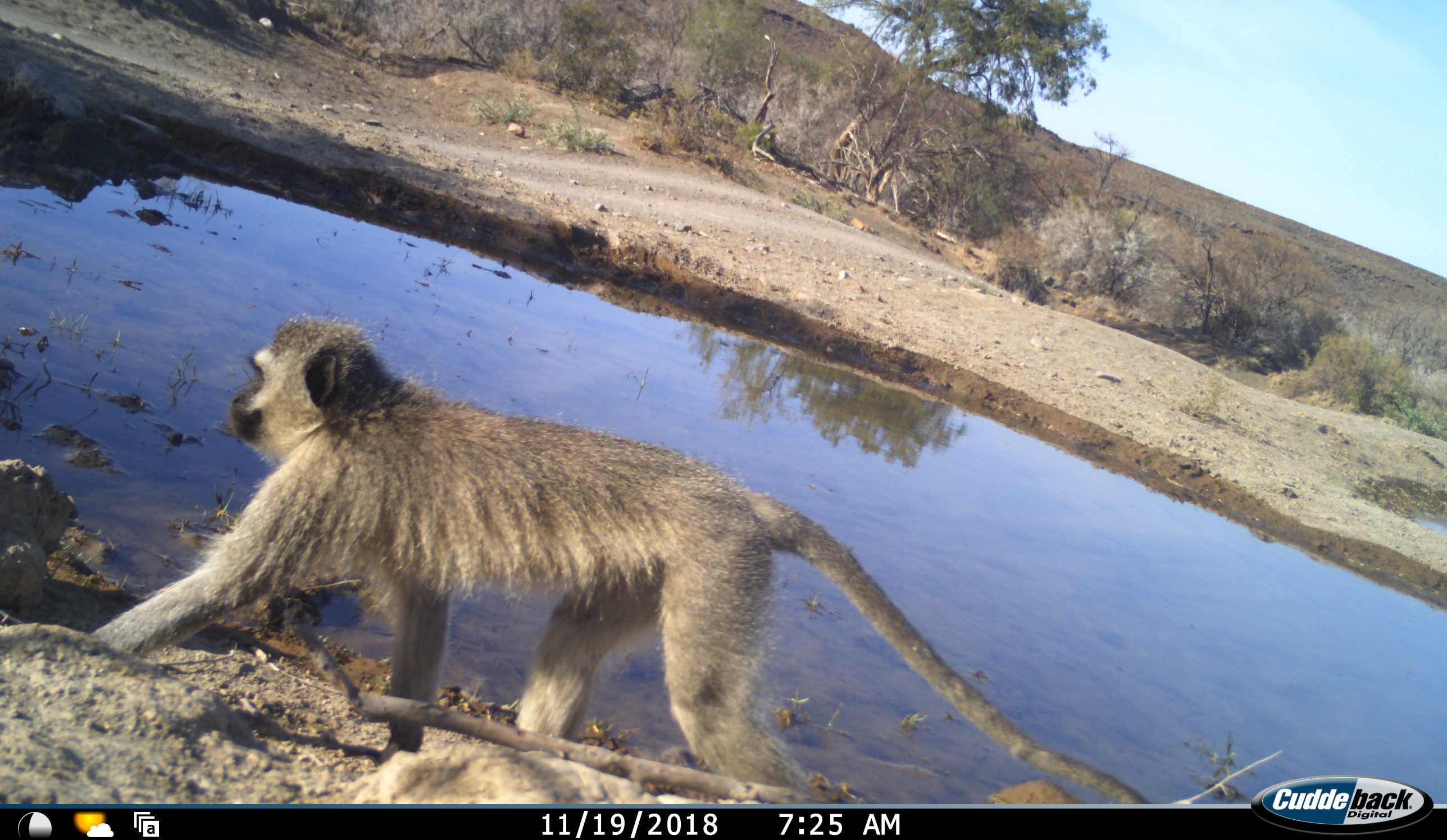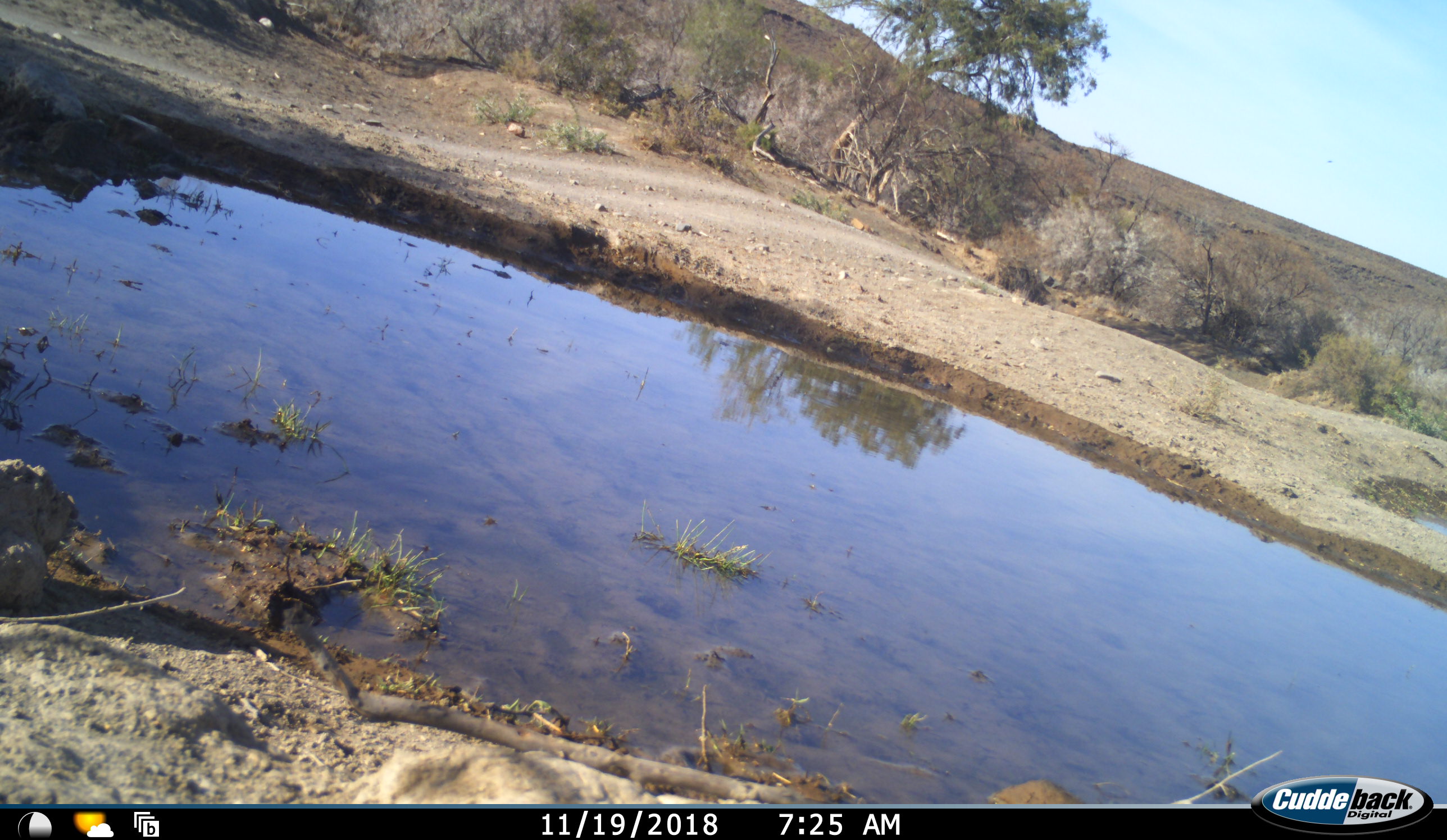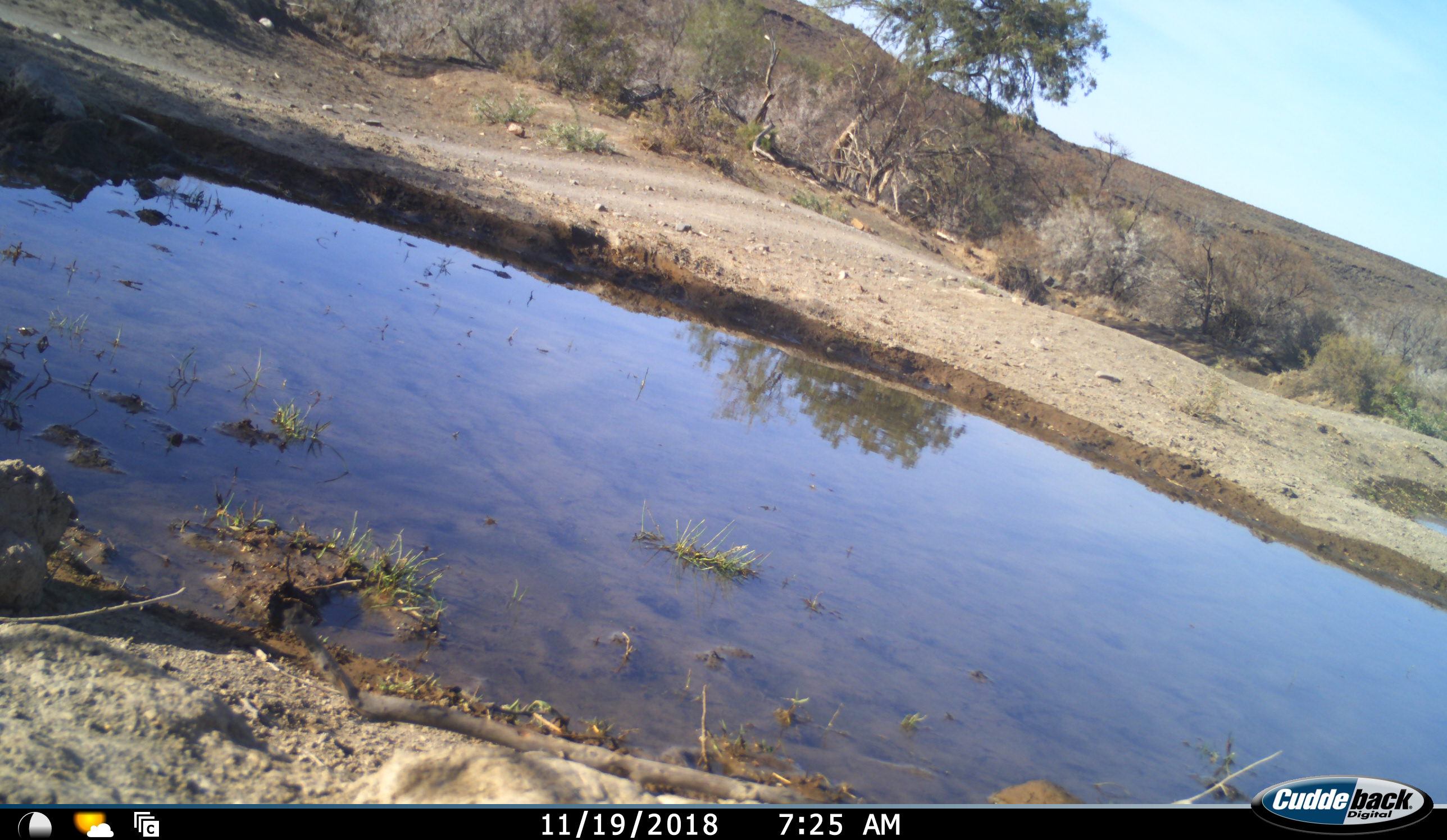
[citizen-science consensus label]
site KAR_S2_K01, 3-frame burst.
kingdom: Animalia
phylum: Chordata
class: Mammalia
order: Primates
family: Cercopithecidae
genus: Chlorocebus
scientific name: Chlorocebus pygerythrus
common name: vervet monkey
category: monkeyvervet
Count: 1.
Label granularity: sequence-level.